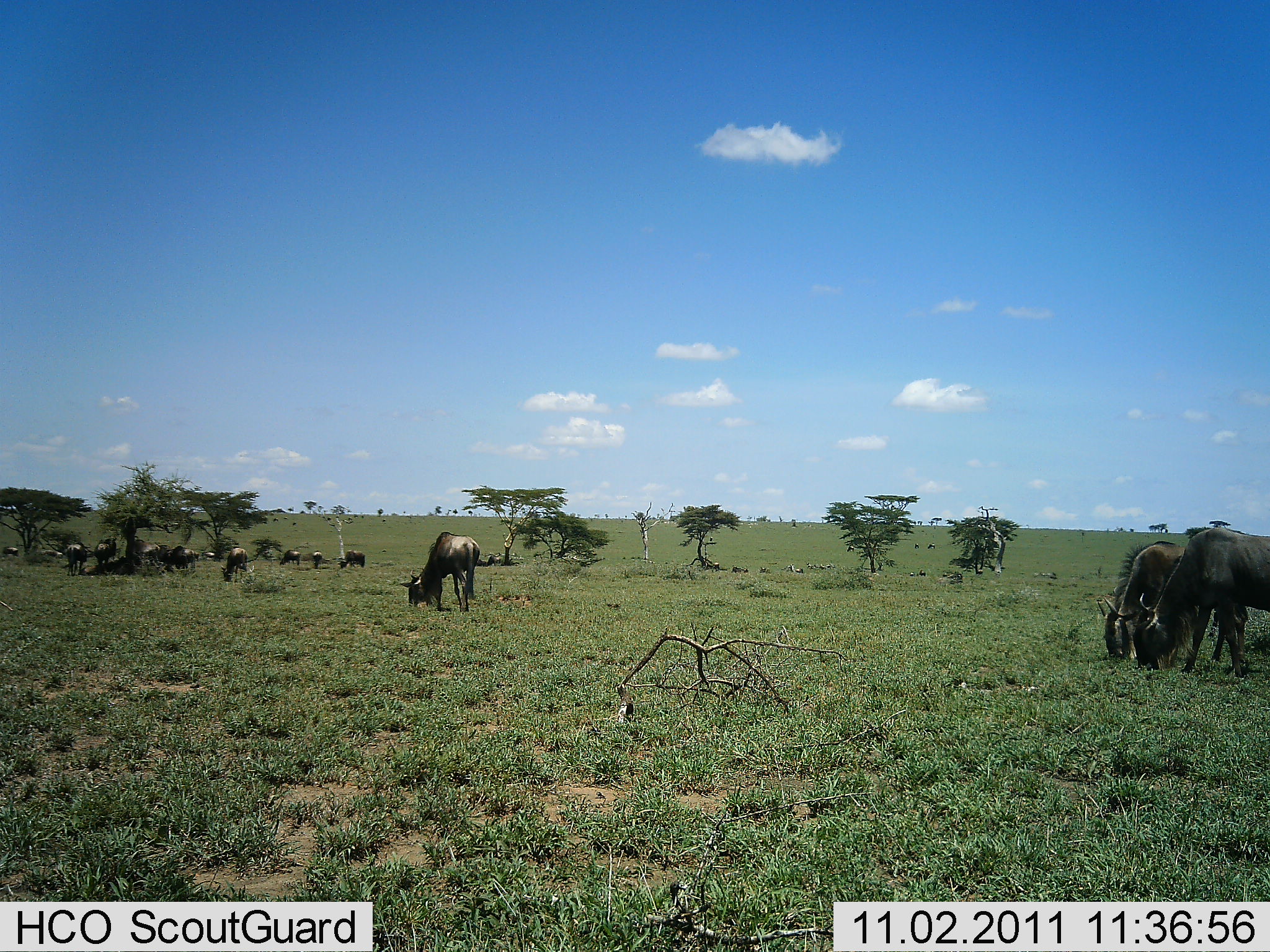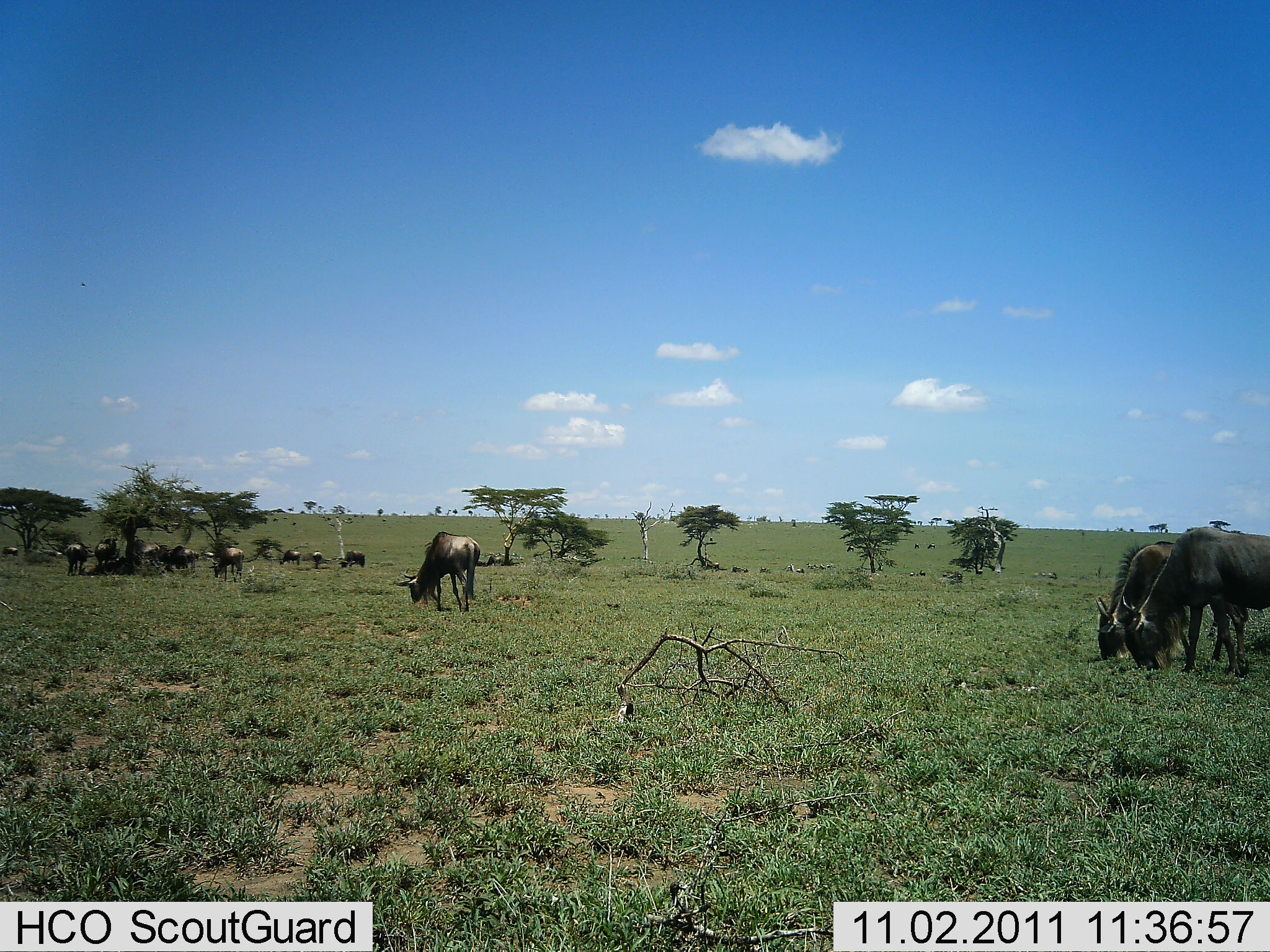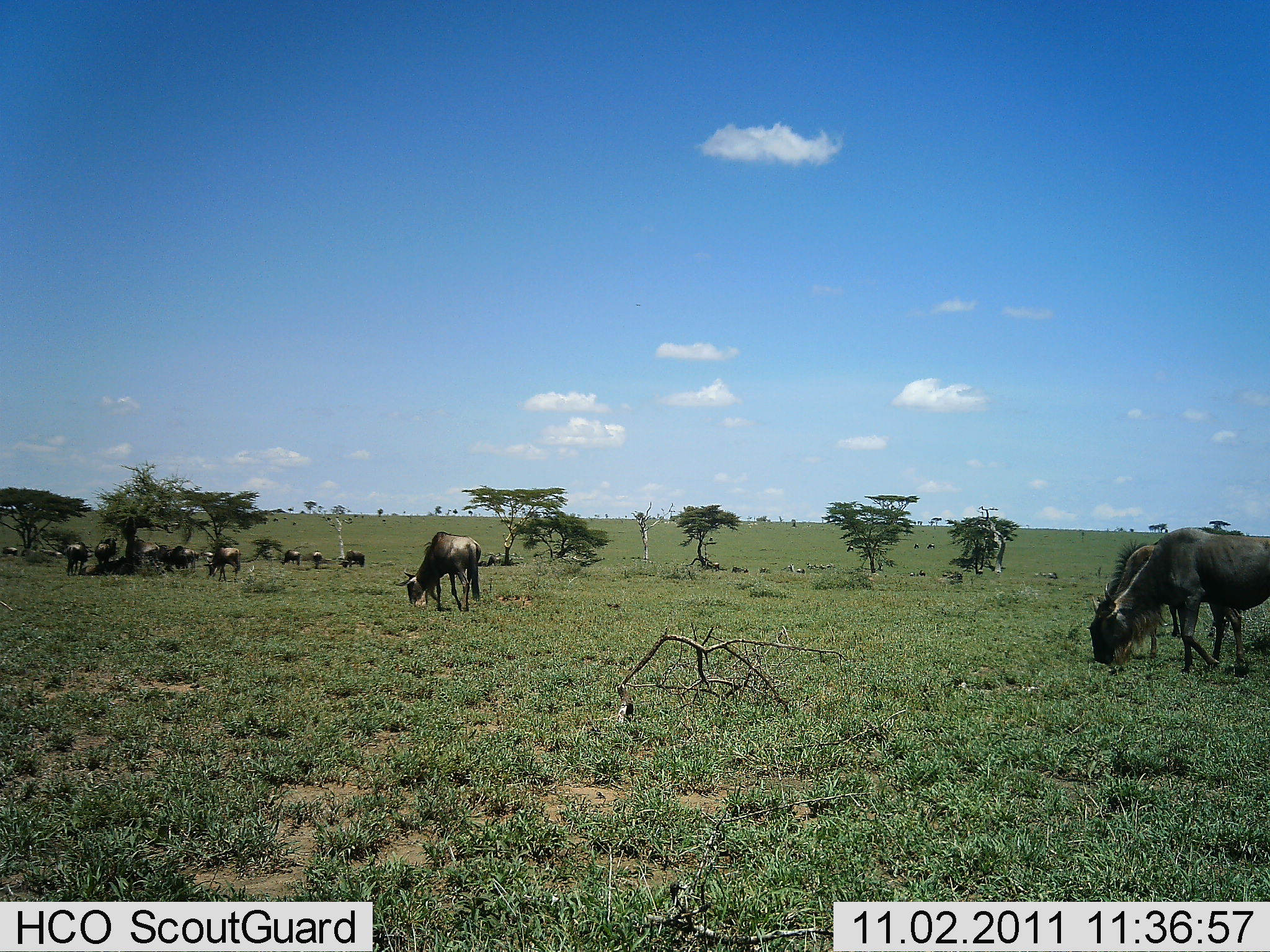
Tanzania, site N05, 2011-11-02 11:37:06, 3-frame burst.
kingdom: Animalia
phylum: Chordata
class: Mammalia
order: Artiodactyla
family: Bovidae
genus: Connochaetes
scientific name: Connochaetes taurinus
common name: blue wildebeest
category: wildebeest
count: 11-50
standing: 38%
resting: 12%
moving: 25%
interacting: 0%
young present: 6%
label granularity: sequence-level